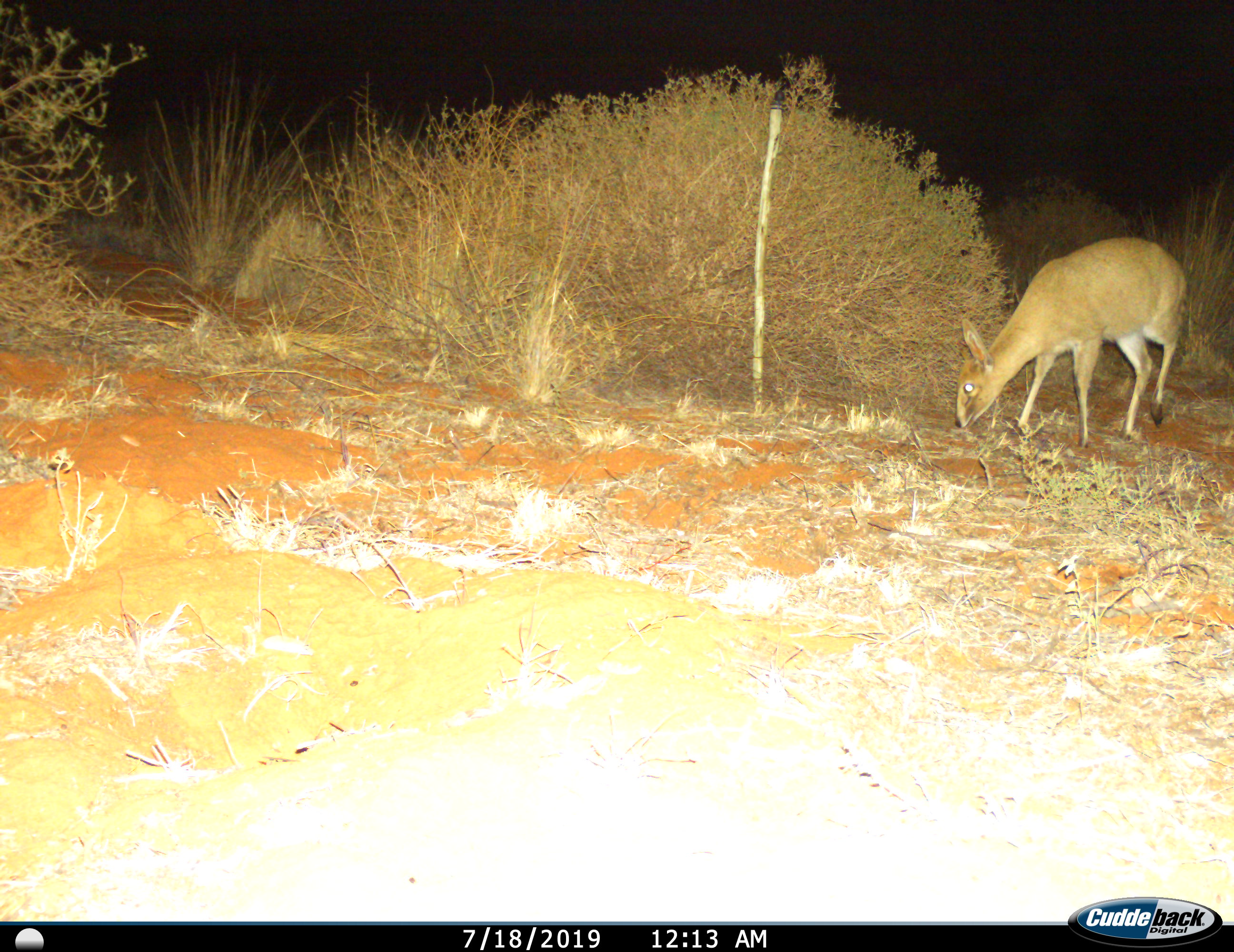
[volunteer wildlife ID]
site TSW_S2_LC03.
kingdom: Animalia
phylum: Chordata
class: Mammalia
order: Artiodactyla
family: Bovidae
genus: Sylvicapra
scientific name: Sylvicapra grimmia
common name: common duiker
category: duikercommongrey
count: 1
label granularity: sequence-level